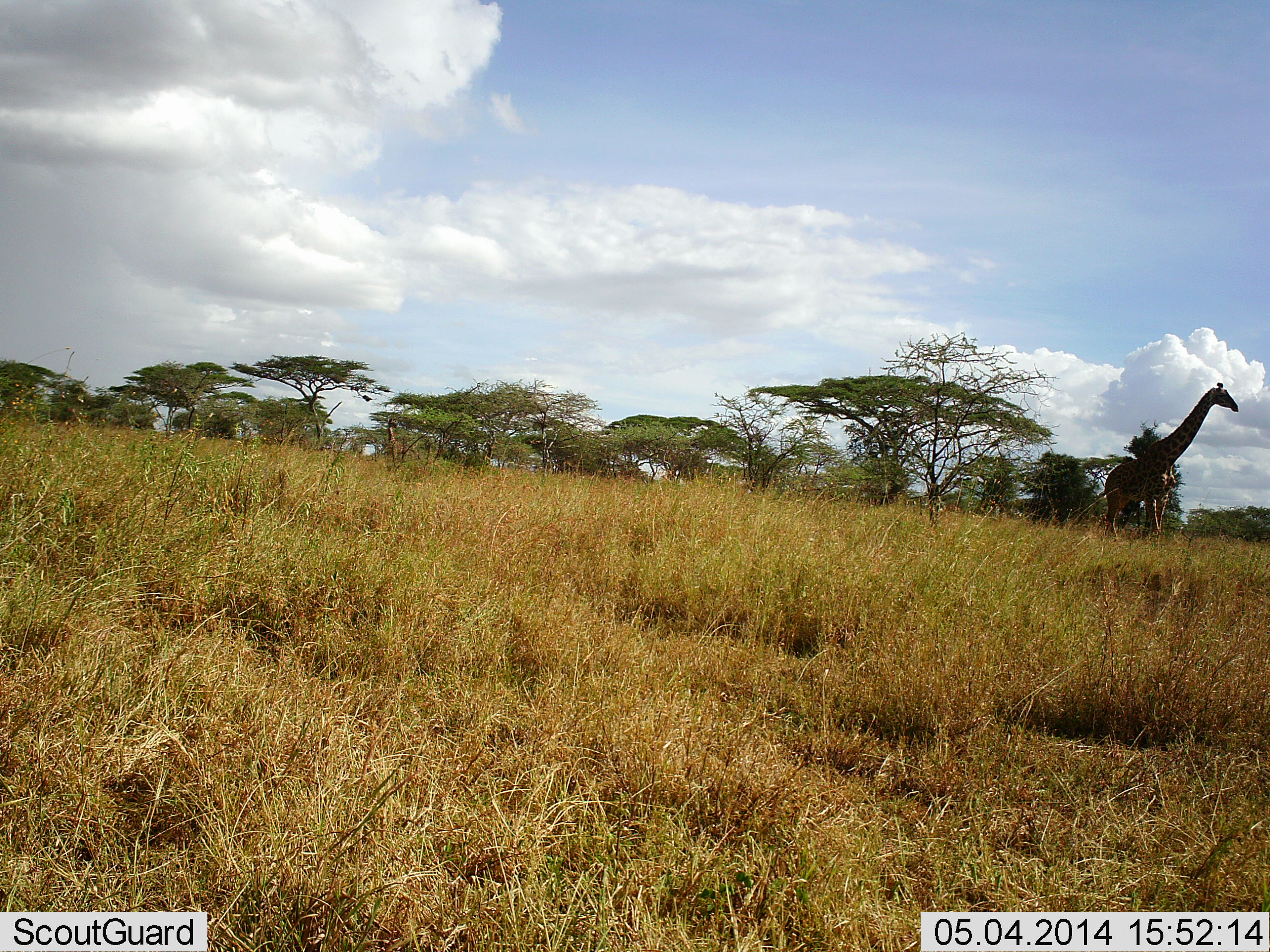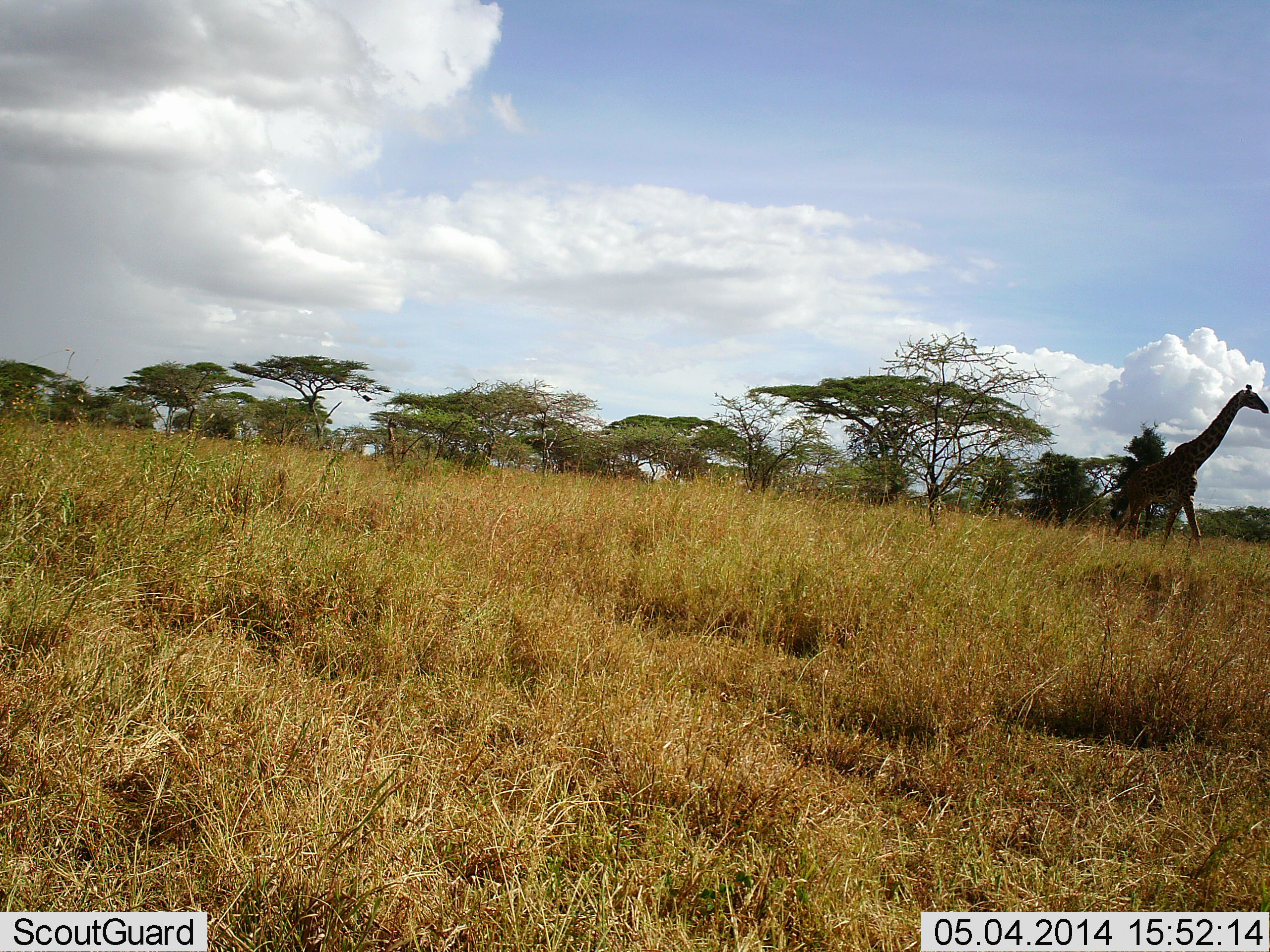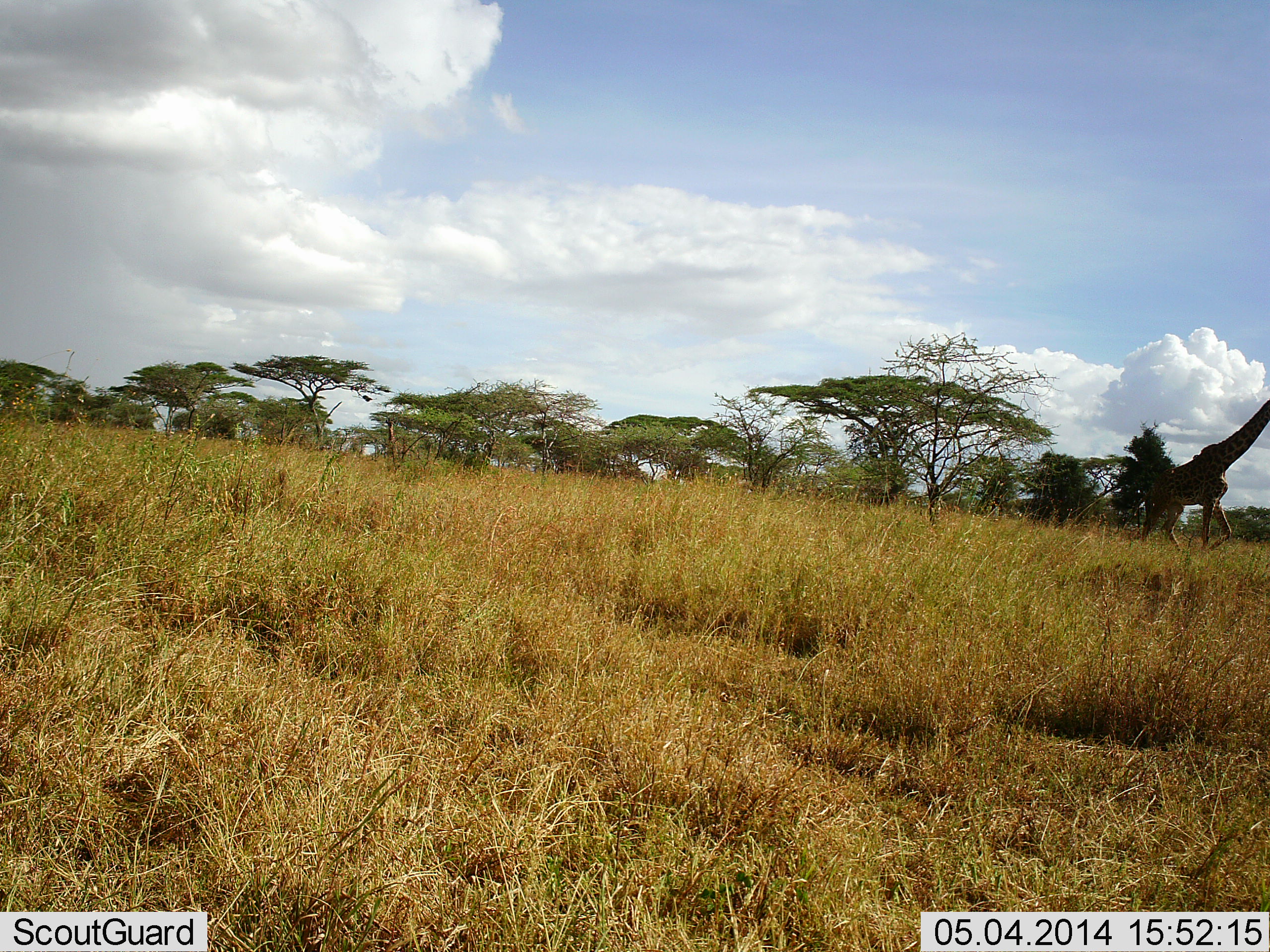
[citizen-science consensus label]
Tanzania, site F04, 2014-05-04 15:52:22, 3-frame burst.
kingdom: Animalia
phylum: Chordata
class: Mammalia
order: Artiodactyla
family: Giraffidae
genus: Giraffa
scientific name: Giraffa camelopardalis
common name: giraffe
Giraffe (Giraffa camelopardalis), count 1. Behavior (volunteer vote fractions): standing 0%, resting 0%, moving 100%, interacting 0%. Young present (vote fraction): 0%. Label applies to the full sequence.